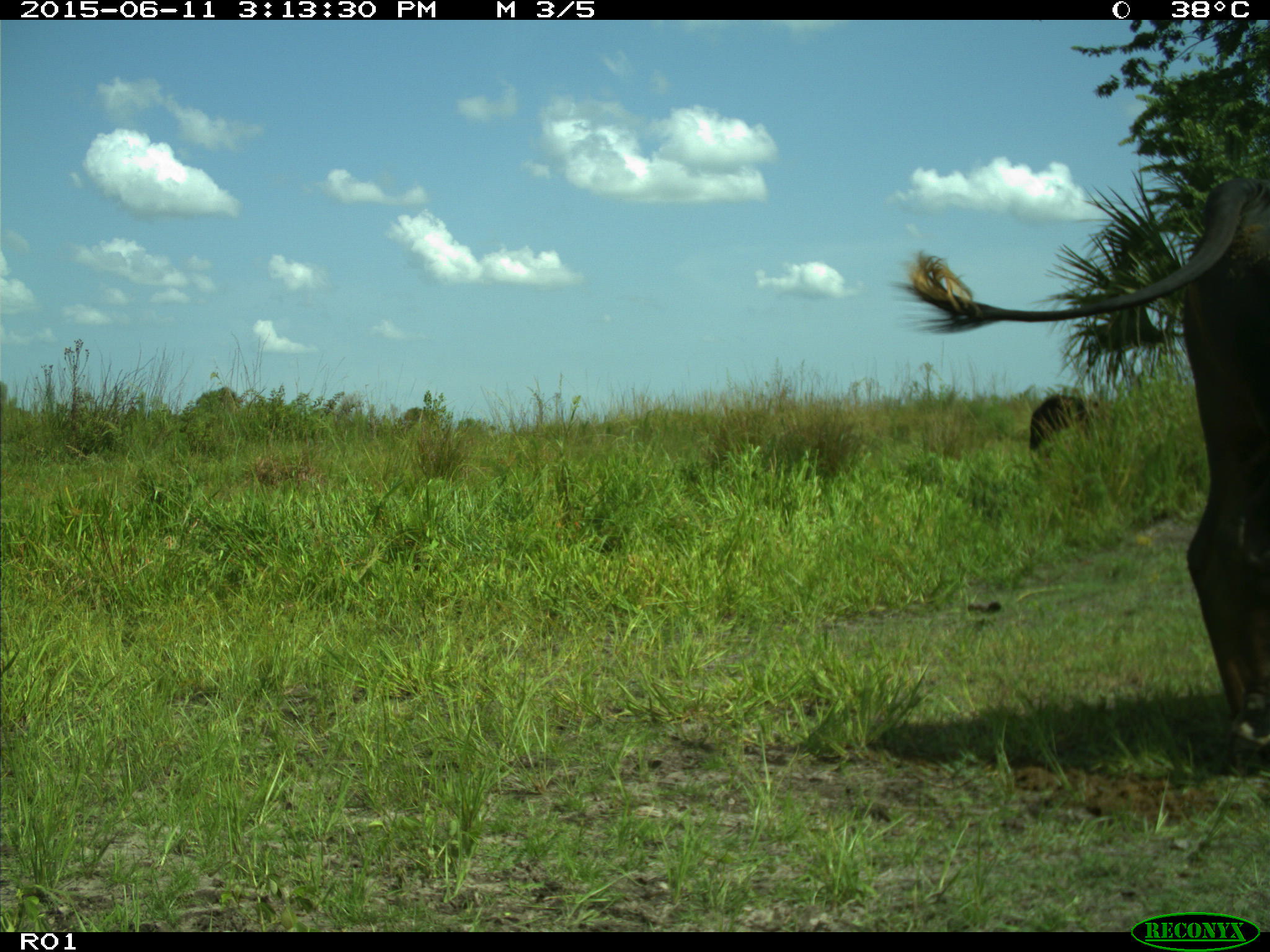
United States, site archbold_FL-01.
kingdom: Animalia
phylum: Chordata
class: Mammalia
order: Artiodactyla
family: Bovidae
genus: Bos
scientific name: Bos taurus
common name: domestic cow